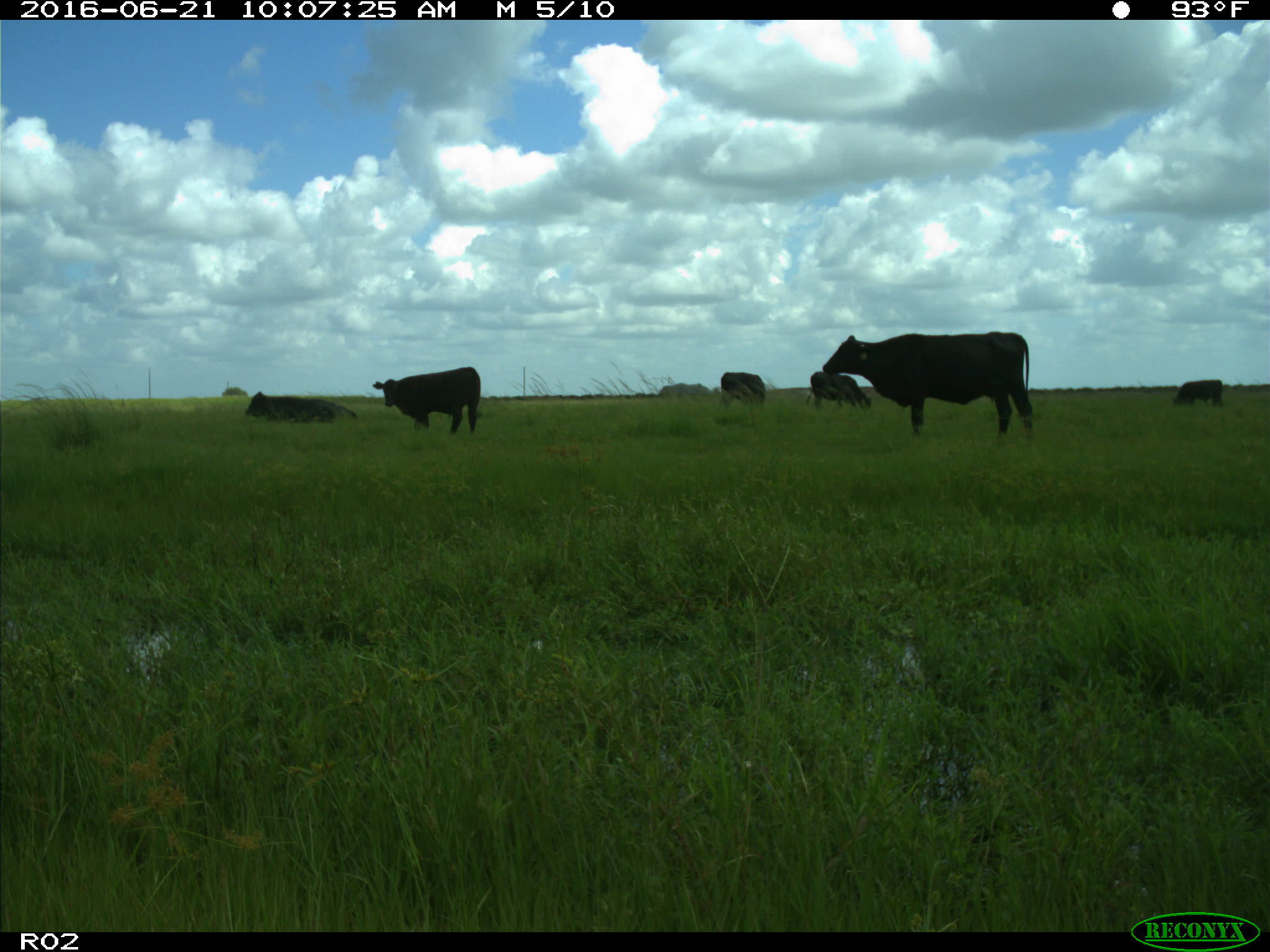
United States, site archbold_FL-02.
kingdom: Animalia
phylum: Chordata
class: Mammalia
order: Artiodactyla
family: Bovidae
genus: Bos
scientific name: Bos taurus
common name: domestic cow